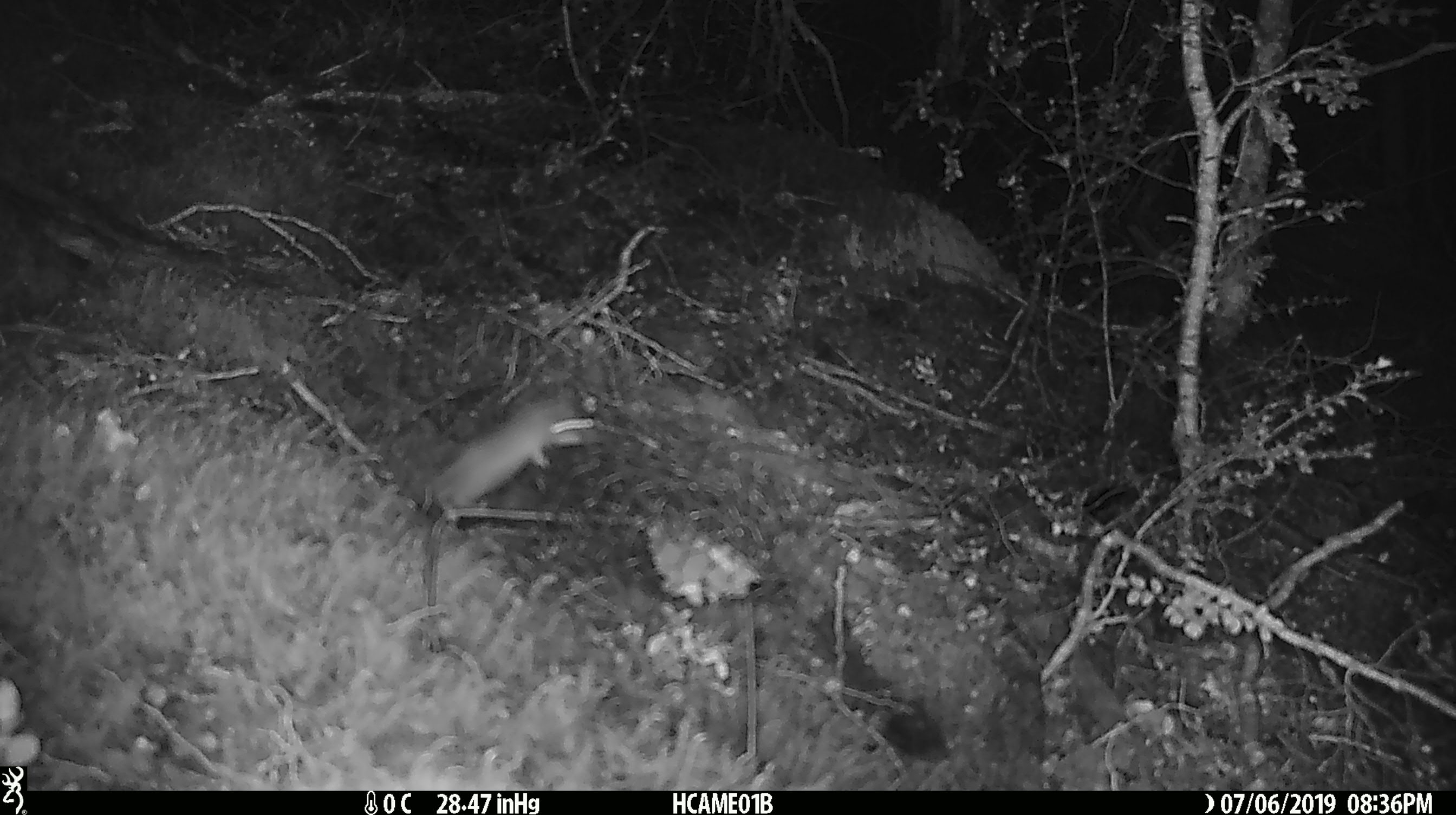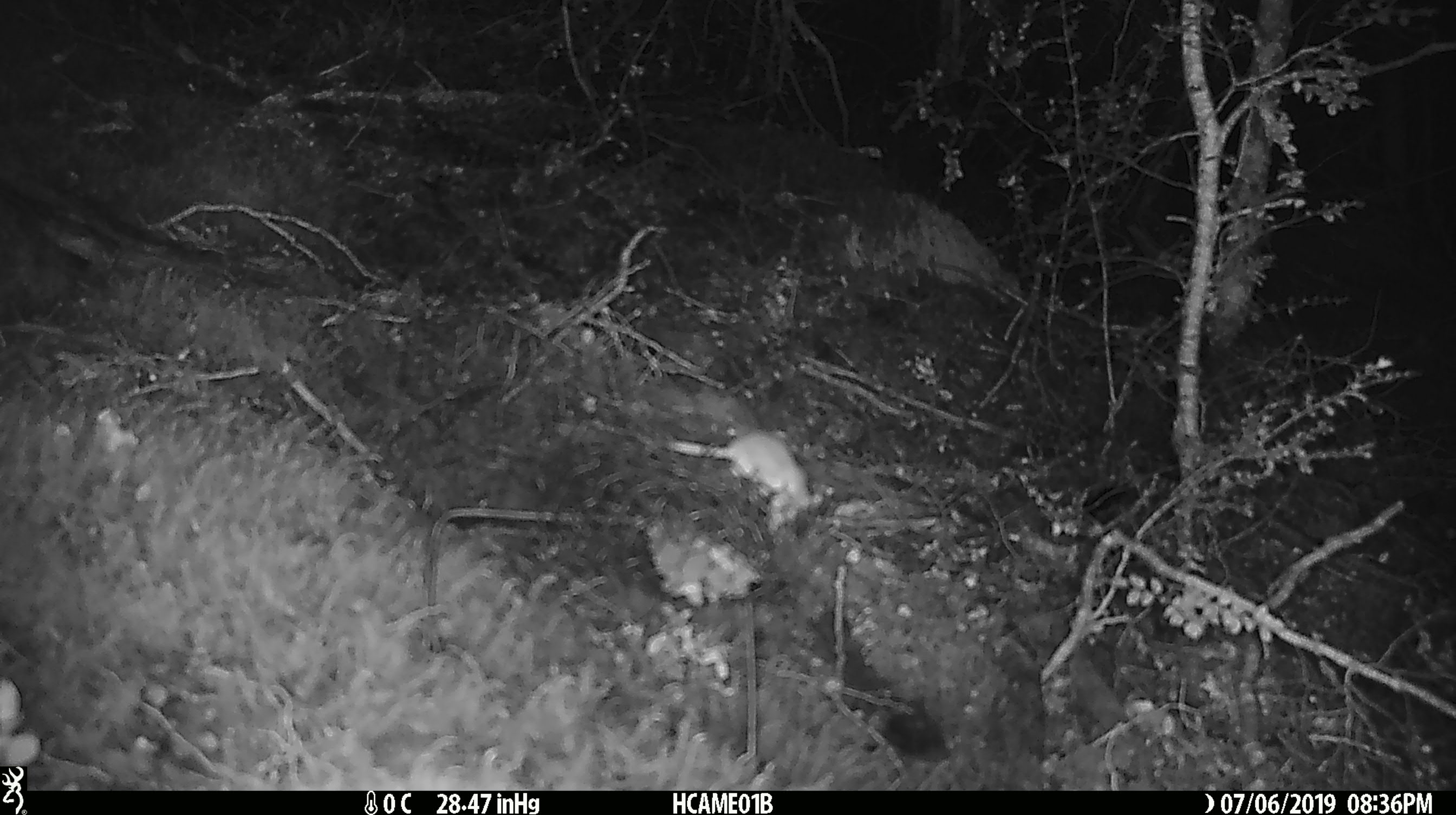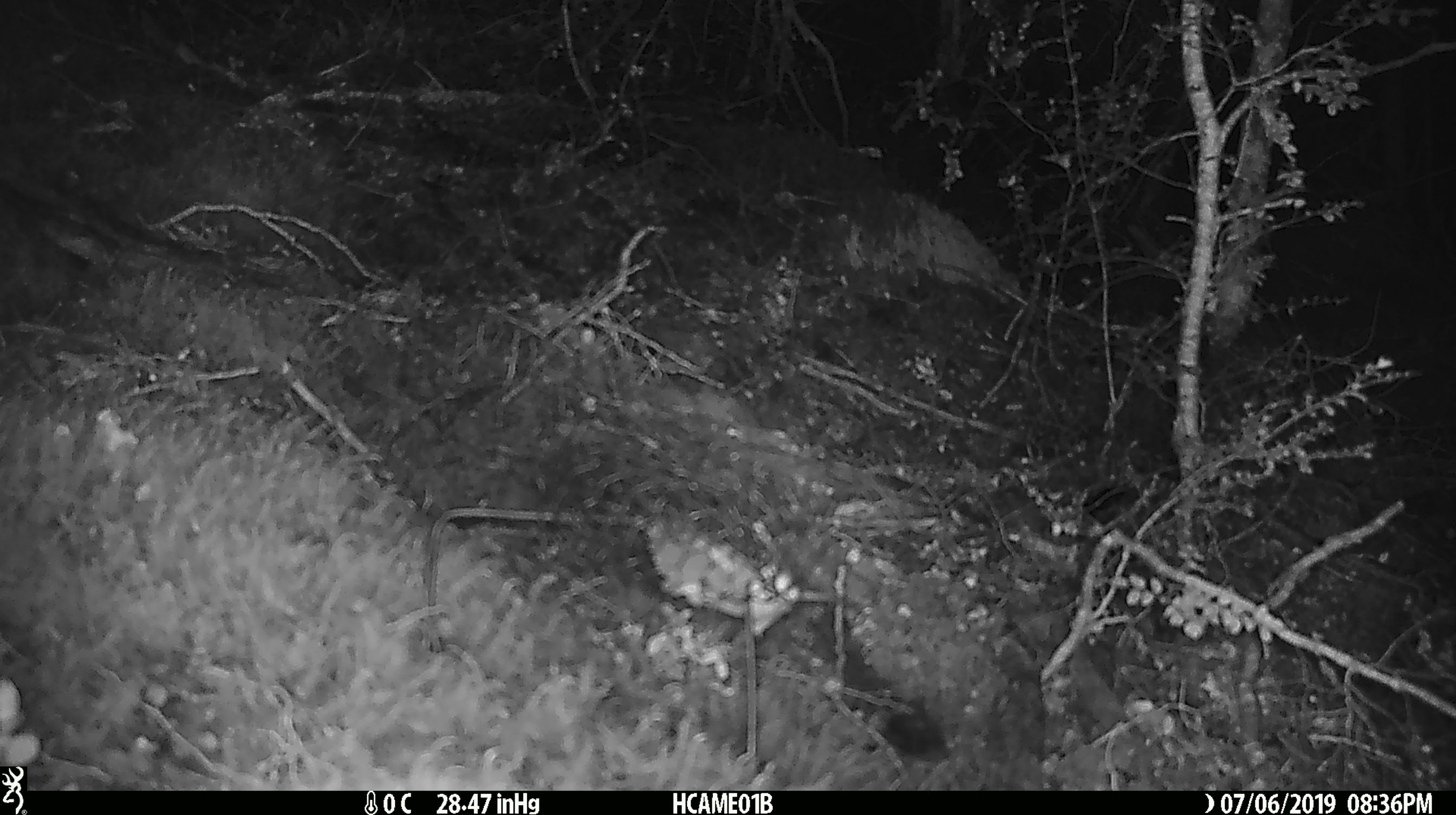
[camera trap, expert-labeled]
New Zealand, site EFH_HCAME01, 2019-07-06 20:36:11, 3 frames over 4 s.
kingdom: Animalia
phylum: Chordata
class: Mammalia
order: Rodentia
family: Muridae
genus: Mus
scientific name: Mus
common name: mouse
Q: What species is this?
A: Mouse (Mus).